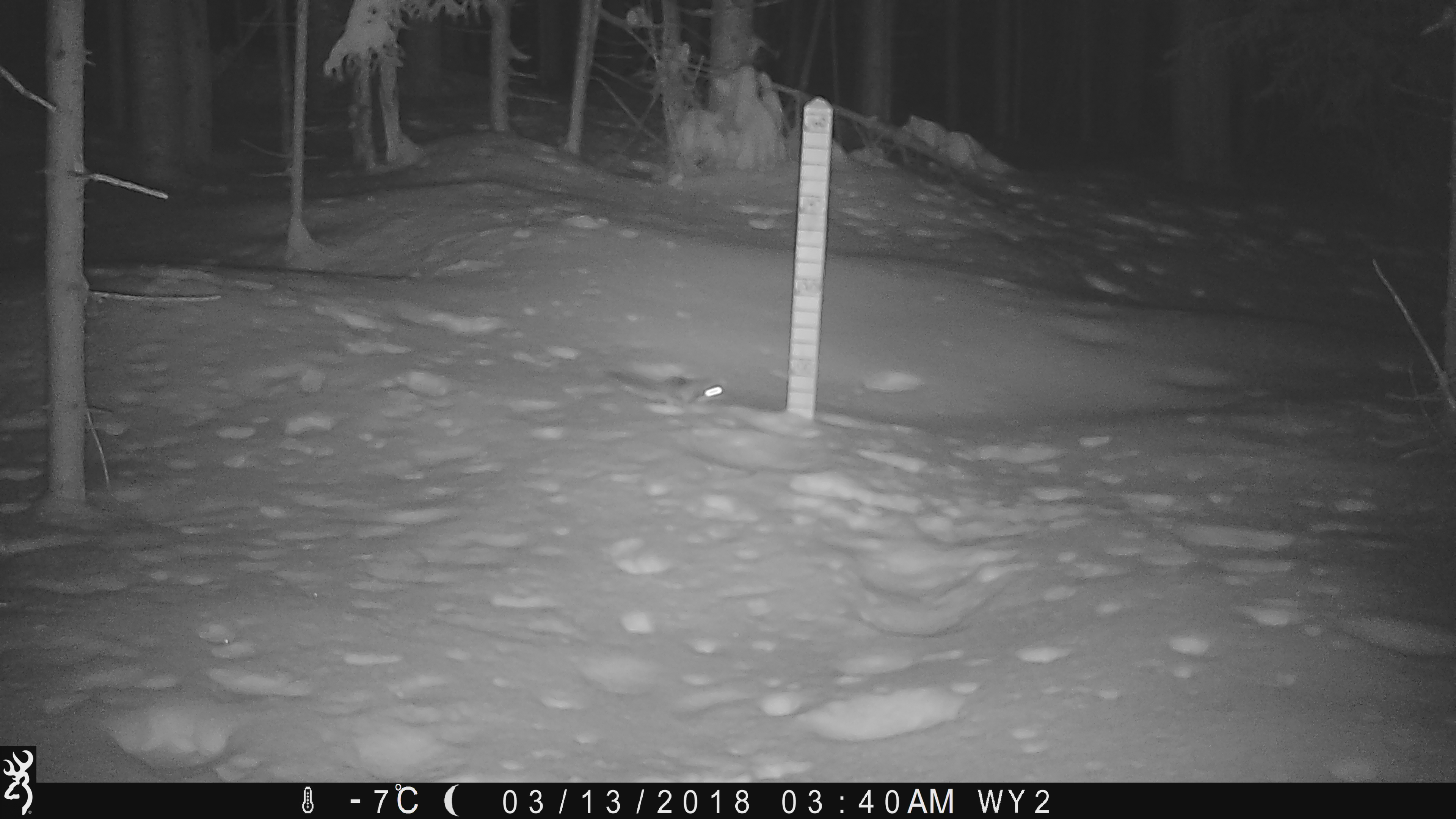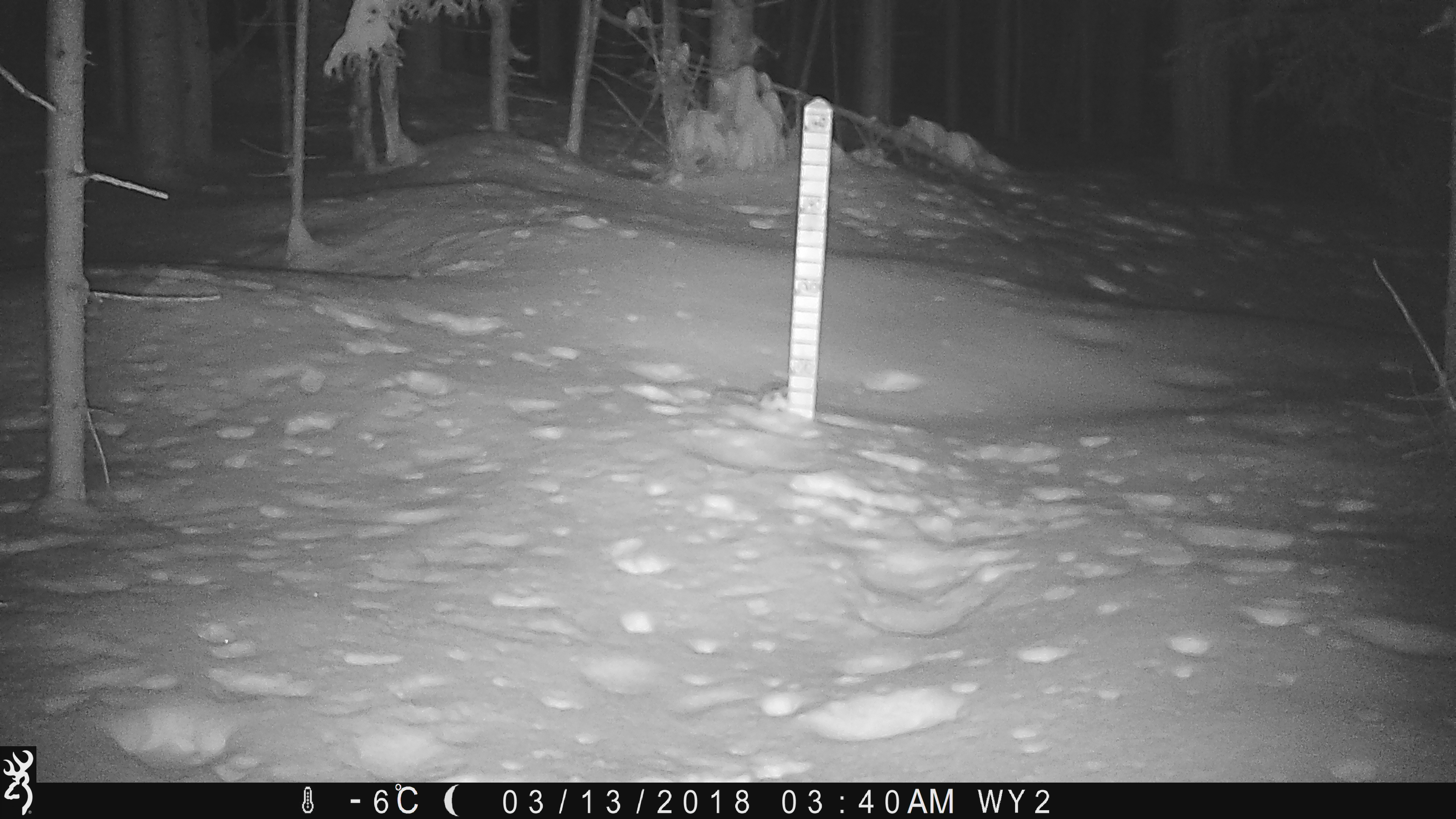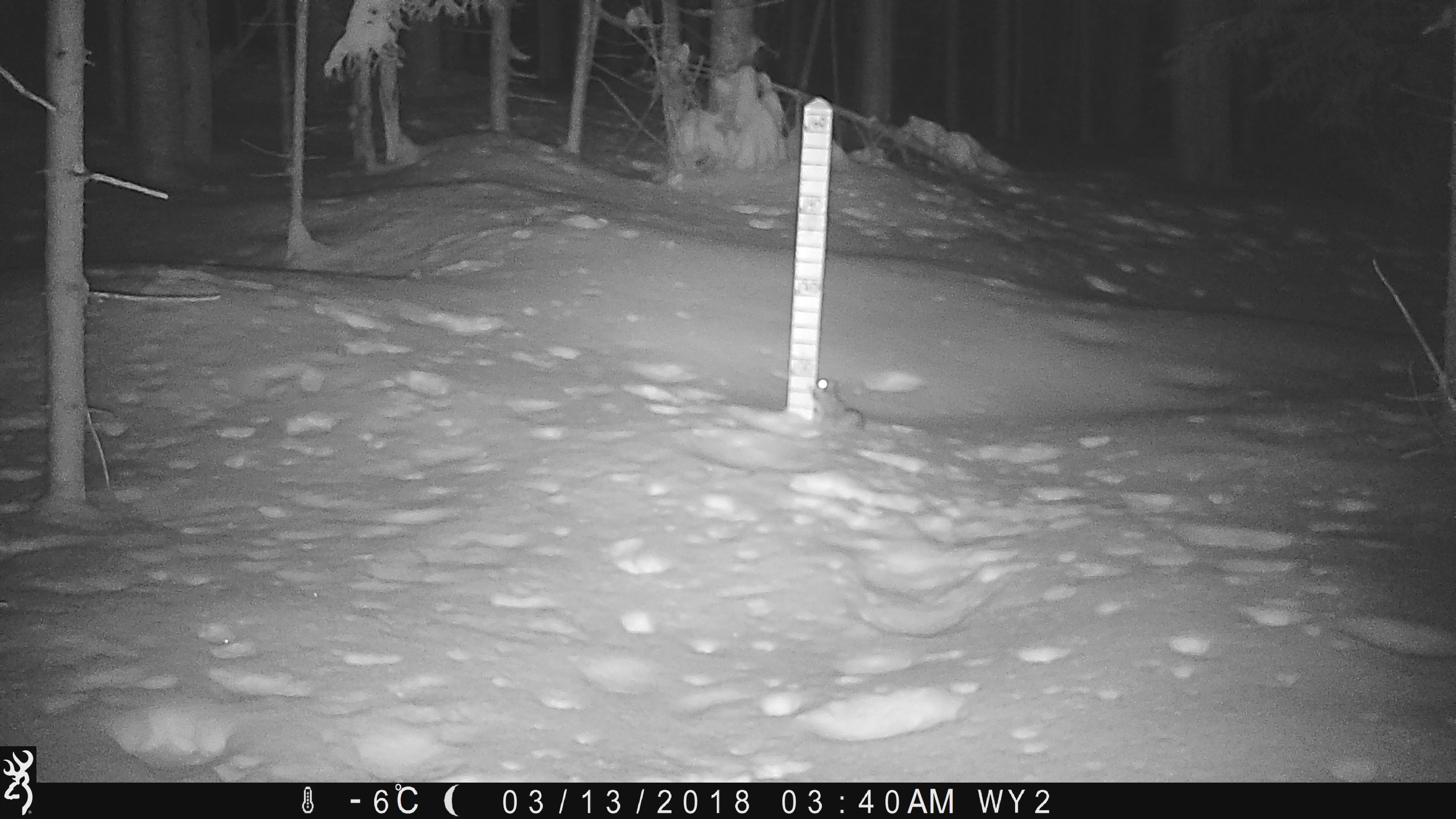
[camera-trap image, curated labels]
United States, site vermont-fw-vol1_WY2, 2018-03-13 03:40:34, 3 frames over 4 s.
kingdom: Animalia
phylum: Chordata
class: Mammalia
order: Rodentia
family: Sciuridae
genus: Glaucomys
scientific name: Glaucomys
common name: flying squirrel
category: flying squirrel sp.